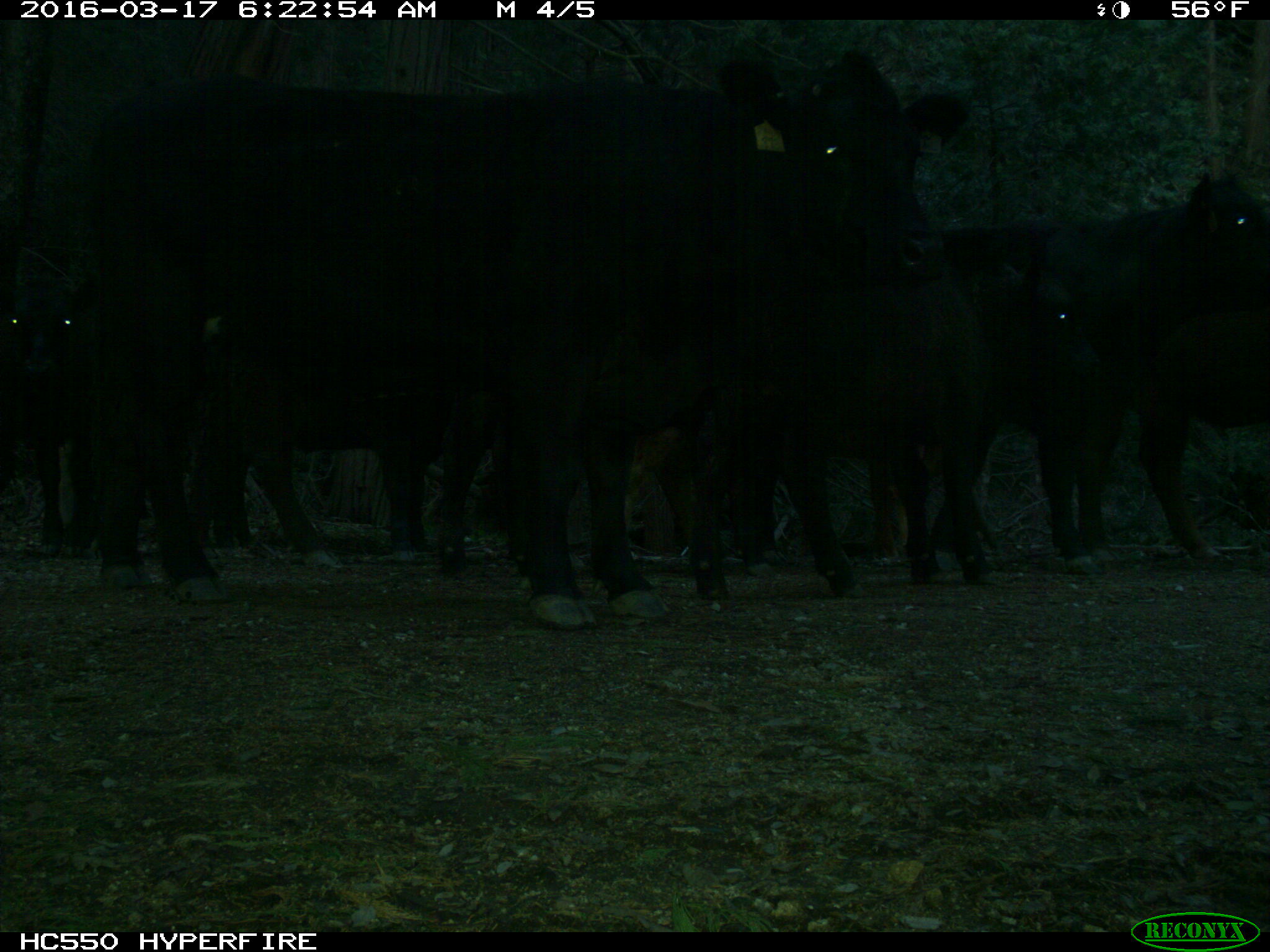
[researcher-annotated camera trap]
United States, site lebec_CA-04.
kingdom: Animalia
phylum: Chordata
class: Mammalia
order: Artiodactyla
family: Bovidae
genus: Bos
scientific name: Bos taurus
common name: domestic cow